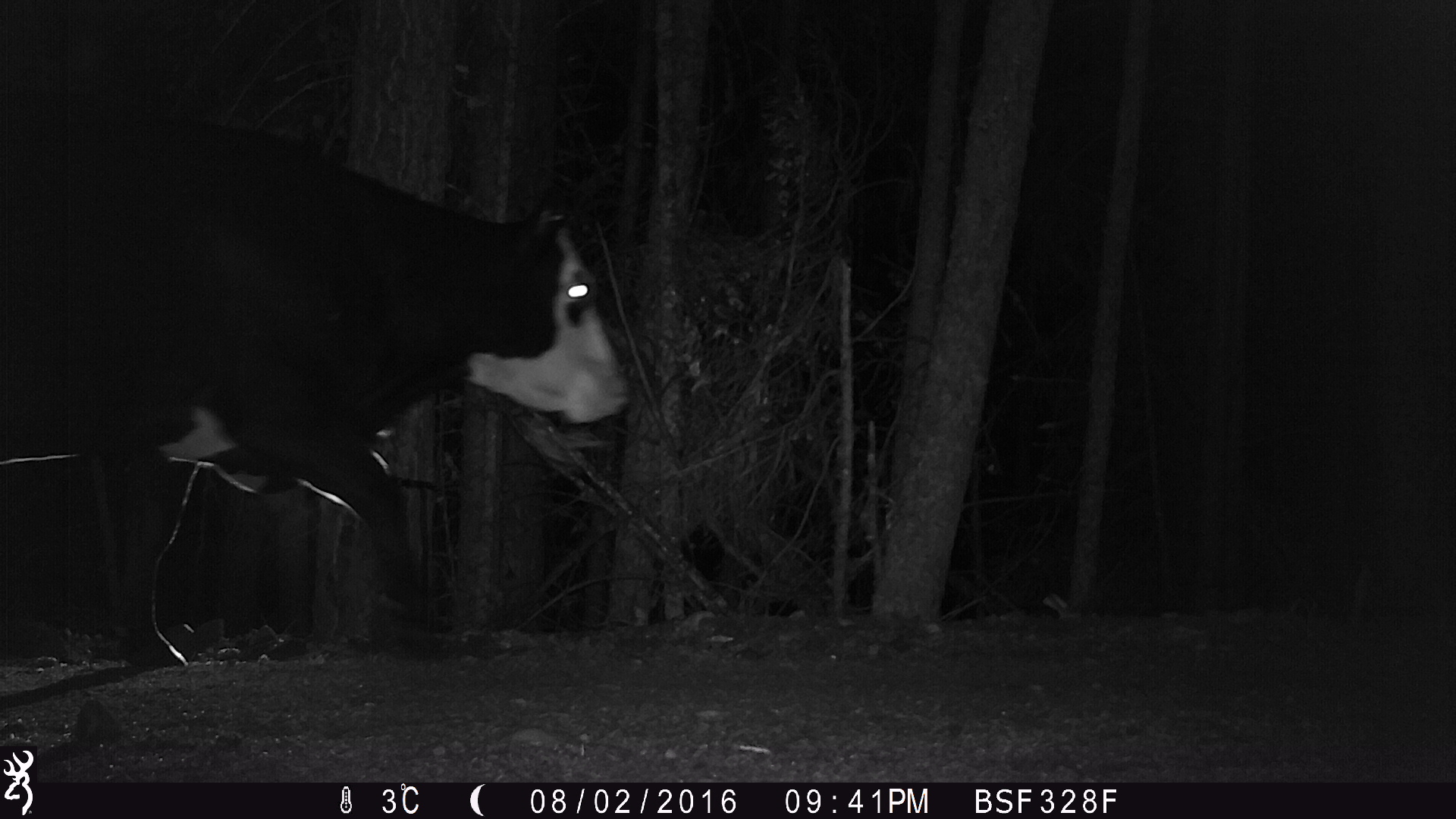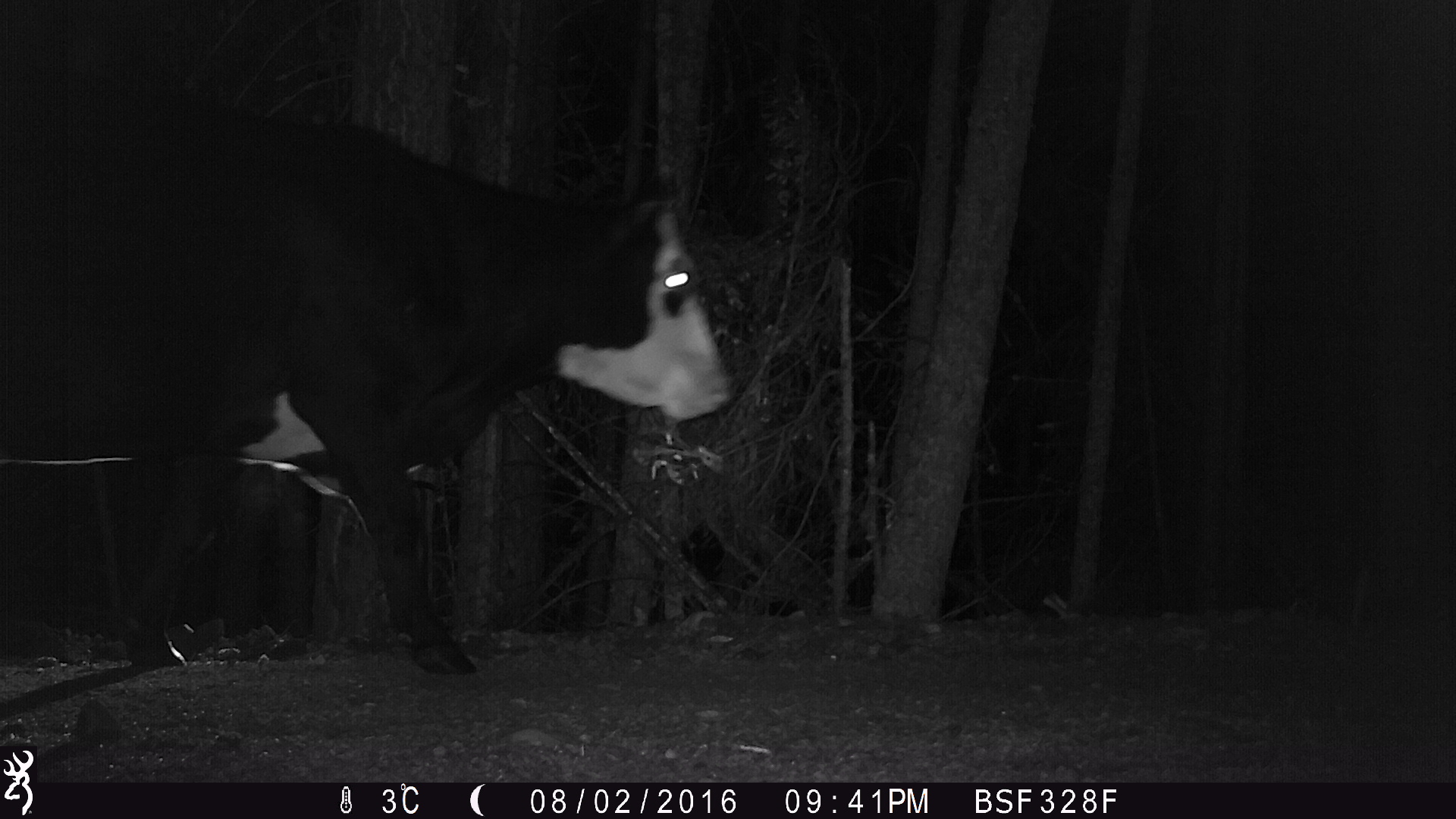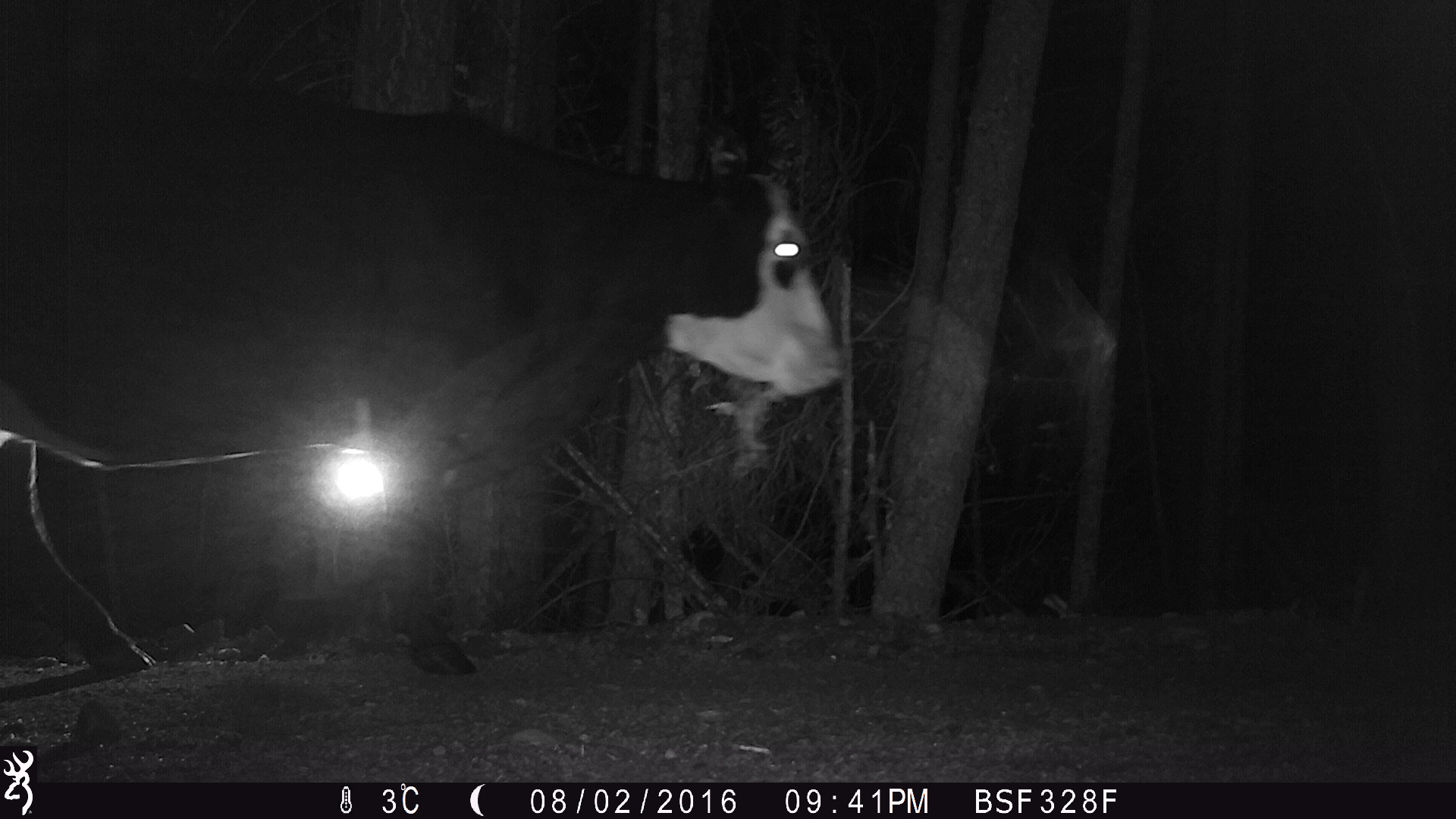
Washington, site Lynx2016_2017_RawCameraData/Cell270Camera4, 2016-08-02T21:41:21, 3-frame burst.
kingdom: Animalia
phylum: Chordata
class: Mammalia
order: Artiodactyla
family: Bovidae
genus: Bos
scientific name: Bos taurus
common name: domestic cattle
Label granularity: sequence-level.